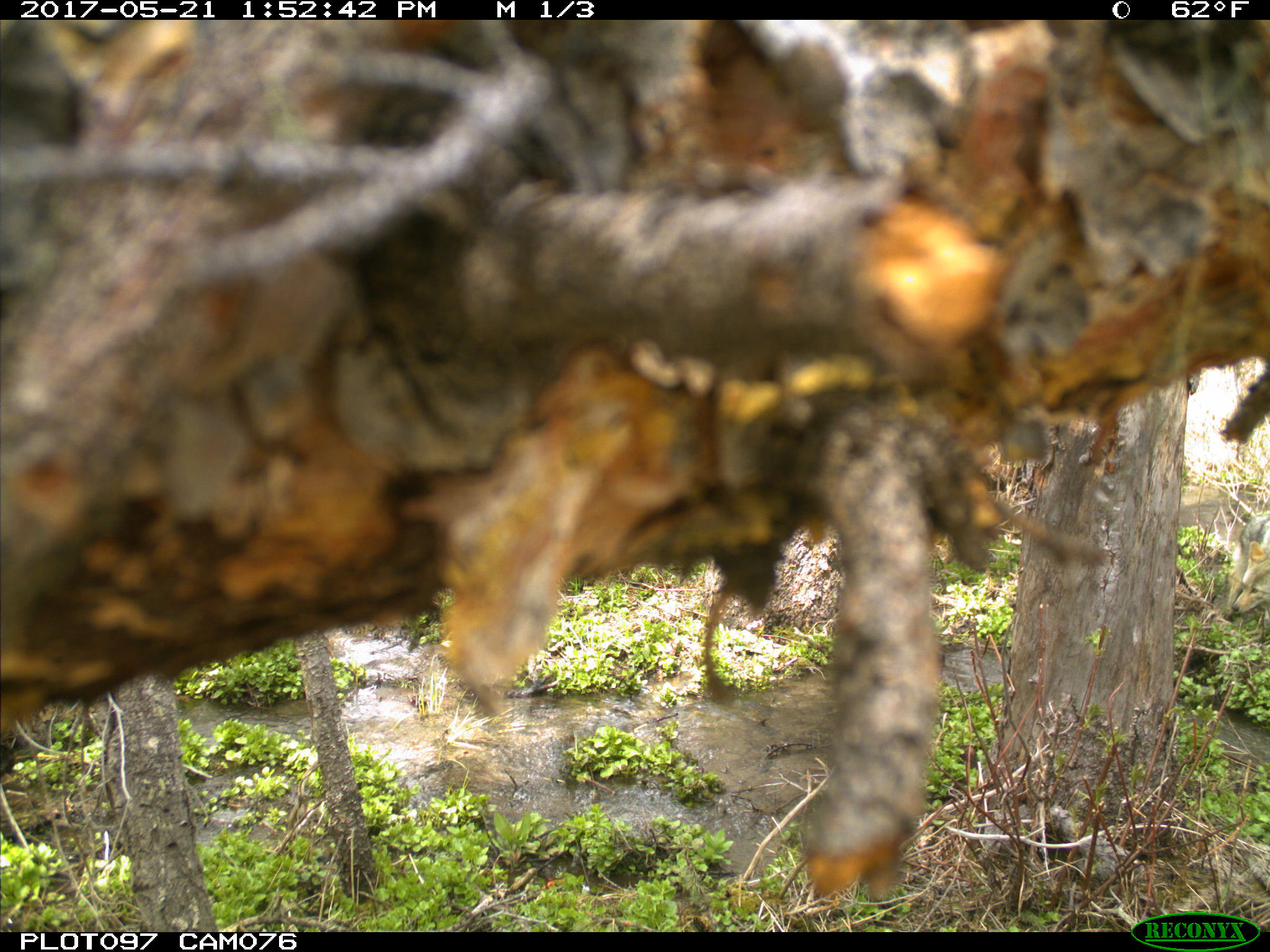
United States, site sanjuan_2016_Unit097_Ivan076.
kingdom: Animalia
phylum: Chordata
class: Mammalia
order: Carnivora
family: Canidae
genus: Canis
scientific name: Canis latrans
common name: coyote